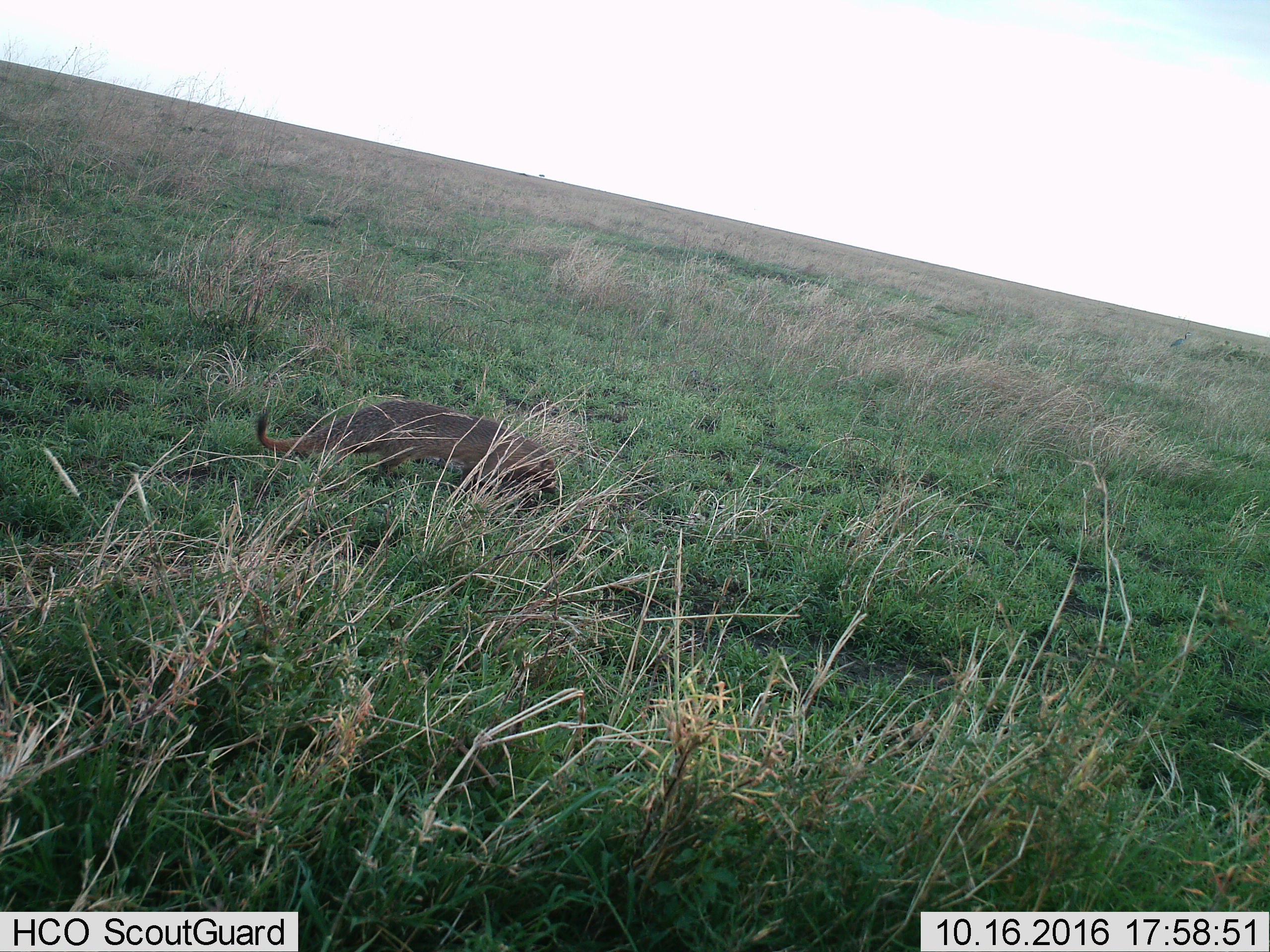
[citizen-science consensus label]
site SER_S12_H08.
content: unidentified animal